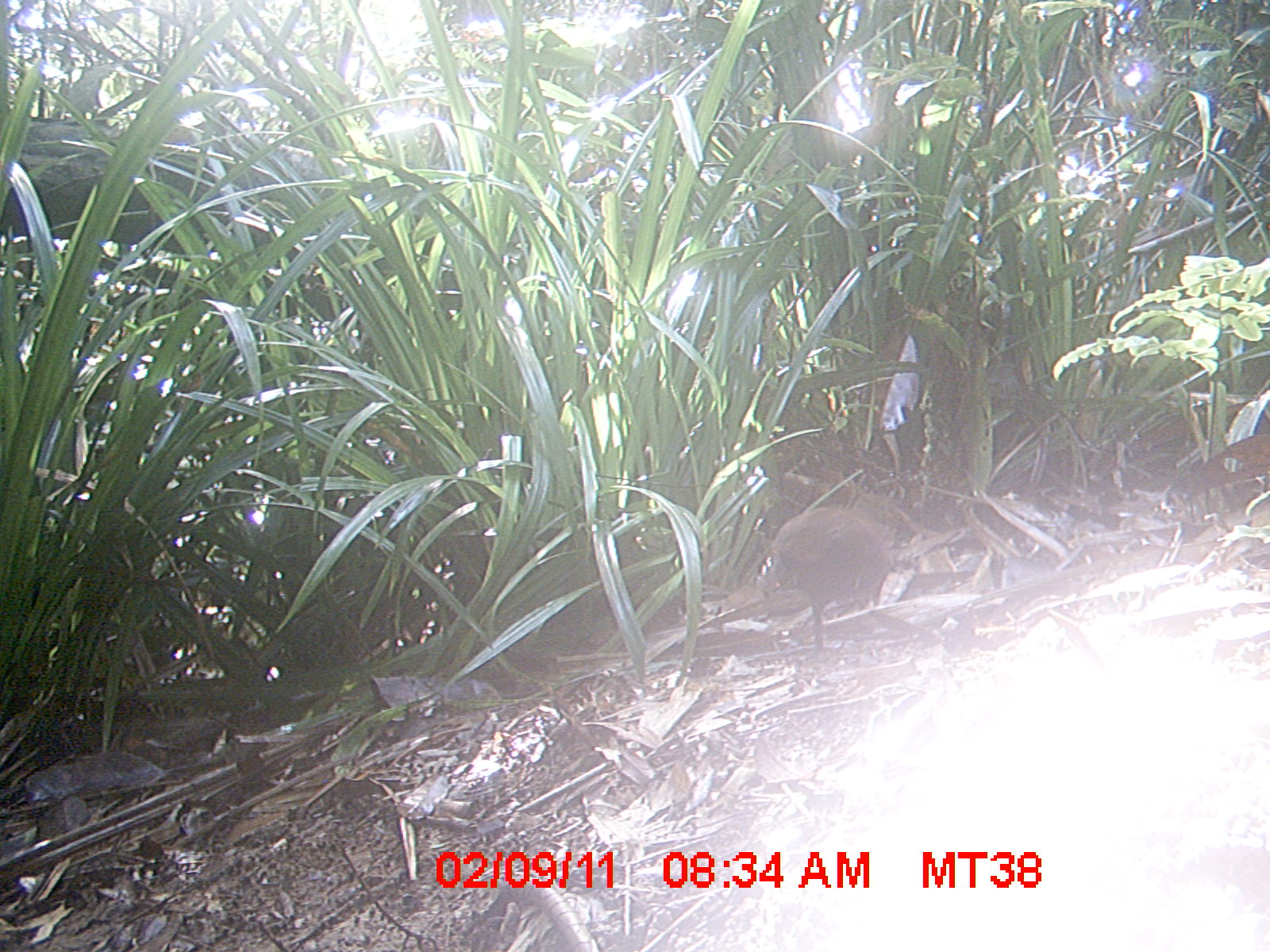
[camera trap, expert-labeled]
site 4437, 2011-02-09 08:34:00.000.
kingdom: Animalia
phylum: Chordata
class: Aves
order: Gruiformes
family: Sarothruridae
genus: Mentocrex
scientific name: Mentocrex kioloides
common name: madagascar wood rail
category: canirallus kioloides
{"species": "canirallus kioloides (madagascar wood rail) (Mentocrex kioloides)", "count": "2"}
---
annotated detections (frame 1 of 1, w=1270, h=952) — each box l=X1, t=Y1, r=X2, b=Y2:
canirallus kioloides: l=756, t=504, r=895, b=664